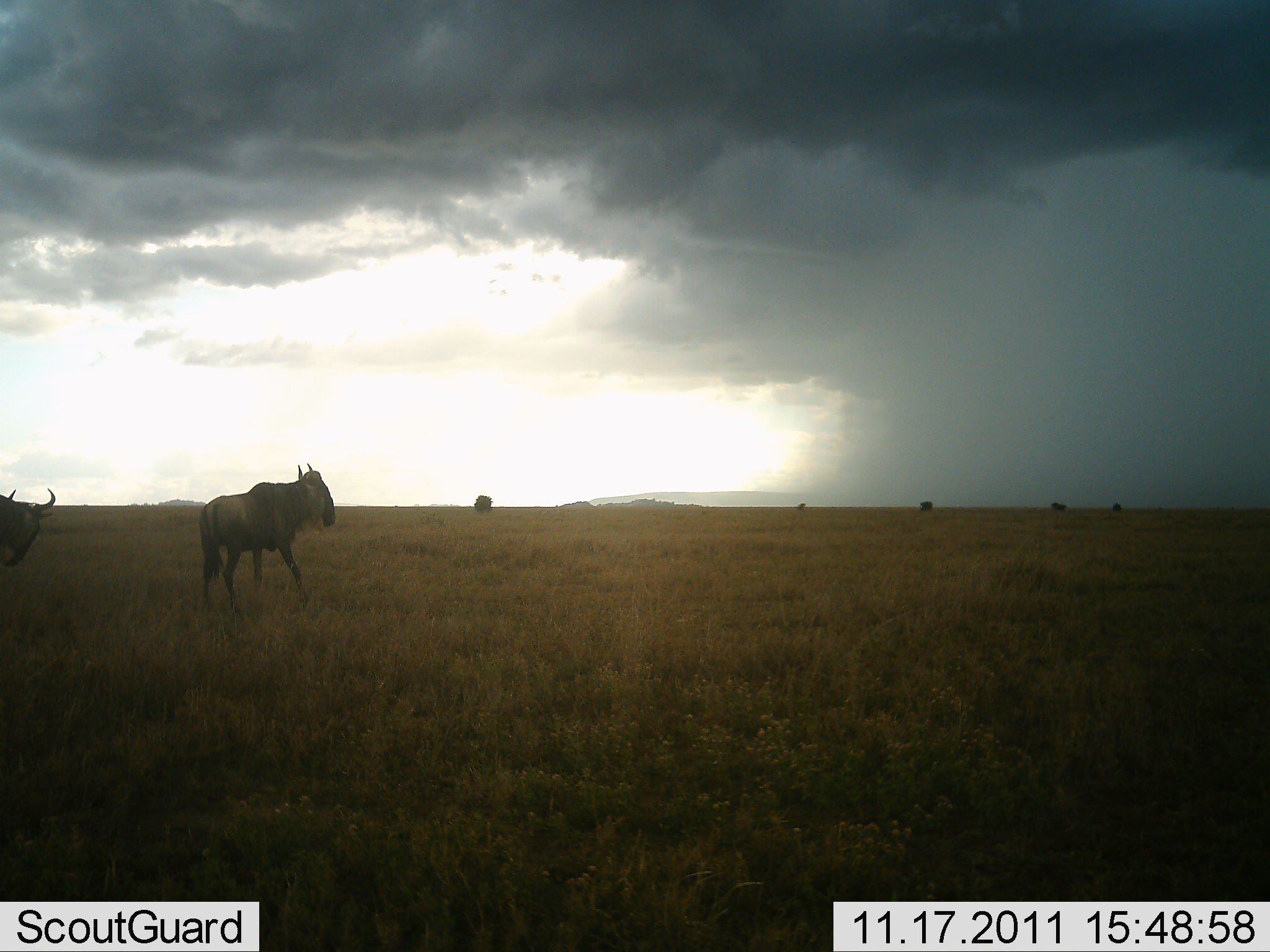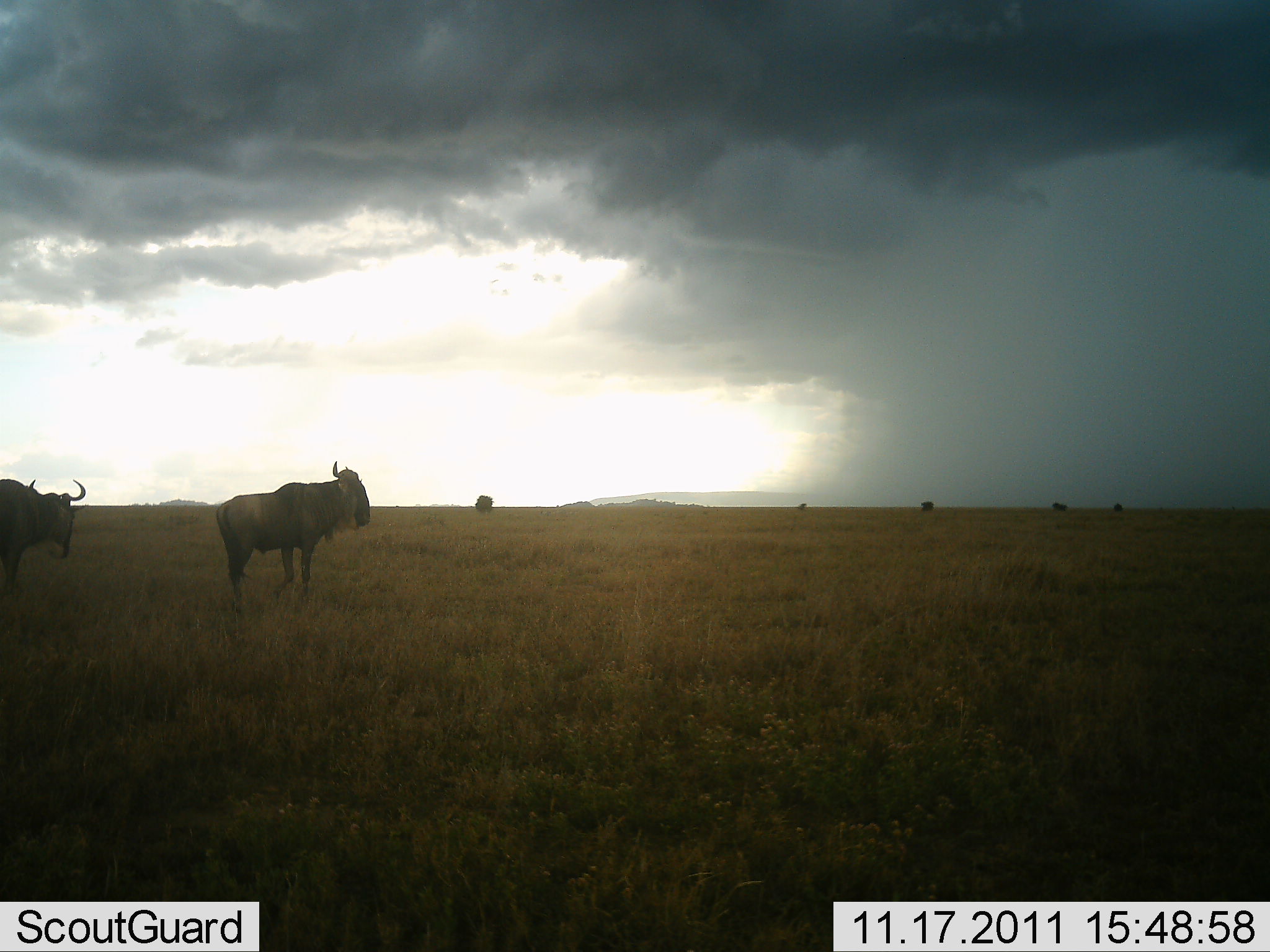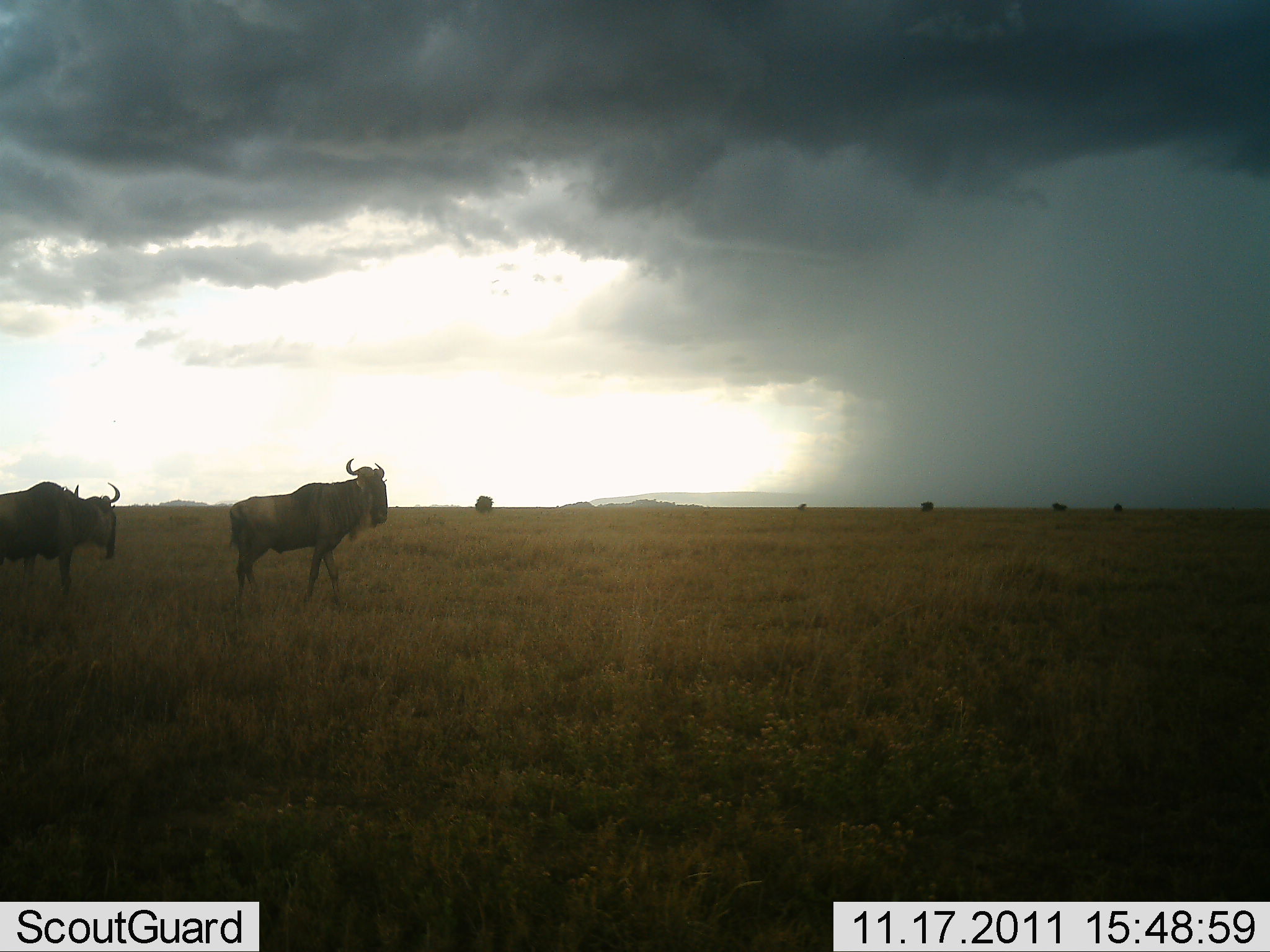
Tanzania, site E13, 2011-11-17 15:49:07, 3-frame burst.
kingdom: Animalia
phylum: Chordata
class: Mammalia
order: Artiodactyla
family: Bovidae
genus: Connochaetes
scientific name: Connochaetes taurinus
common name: blue wildebeest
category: wildebeest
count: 2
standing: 33%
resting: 0%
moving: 72%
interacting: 0%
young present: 0%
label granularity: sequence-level